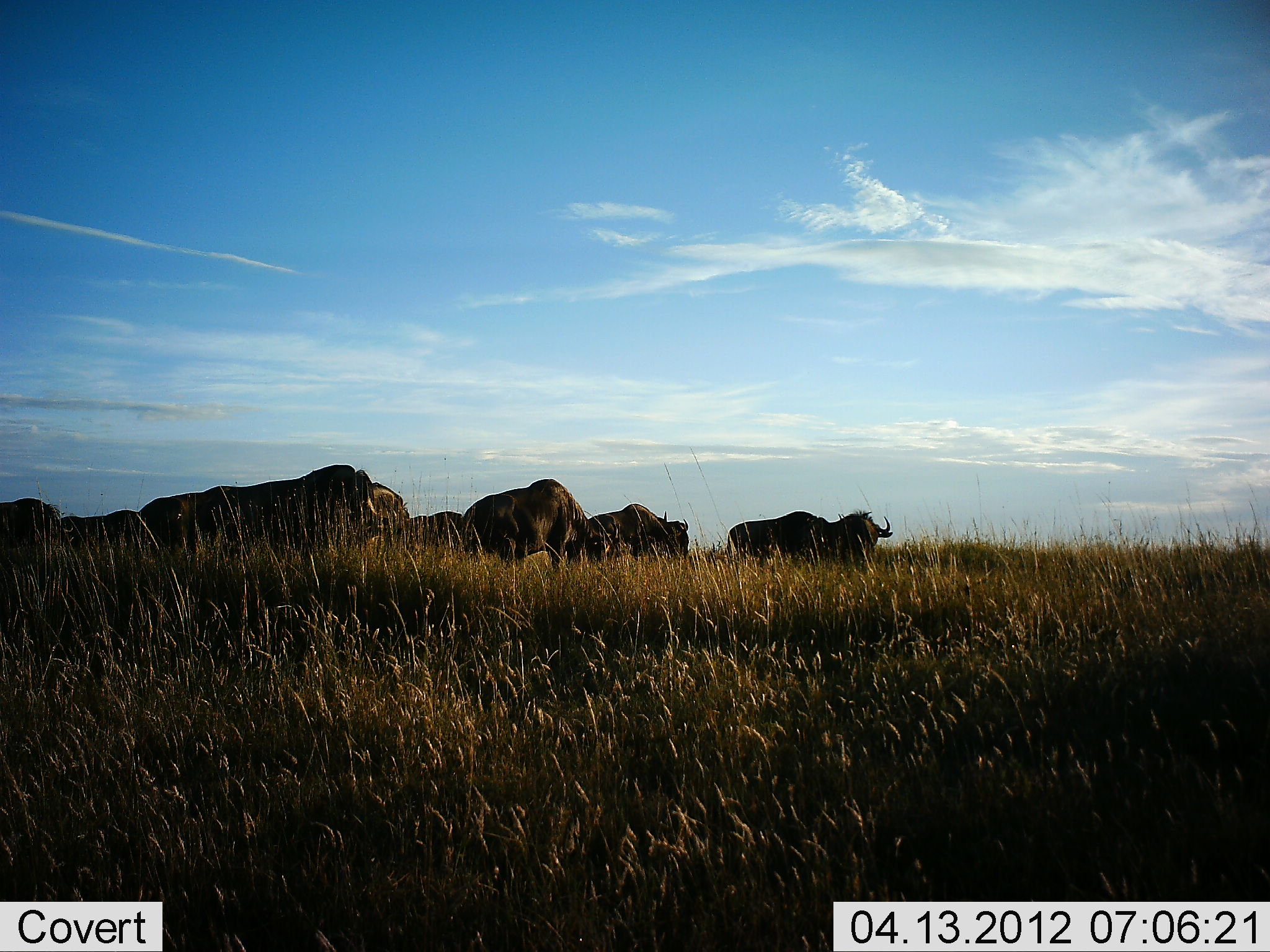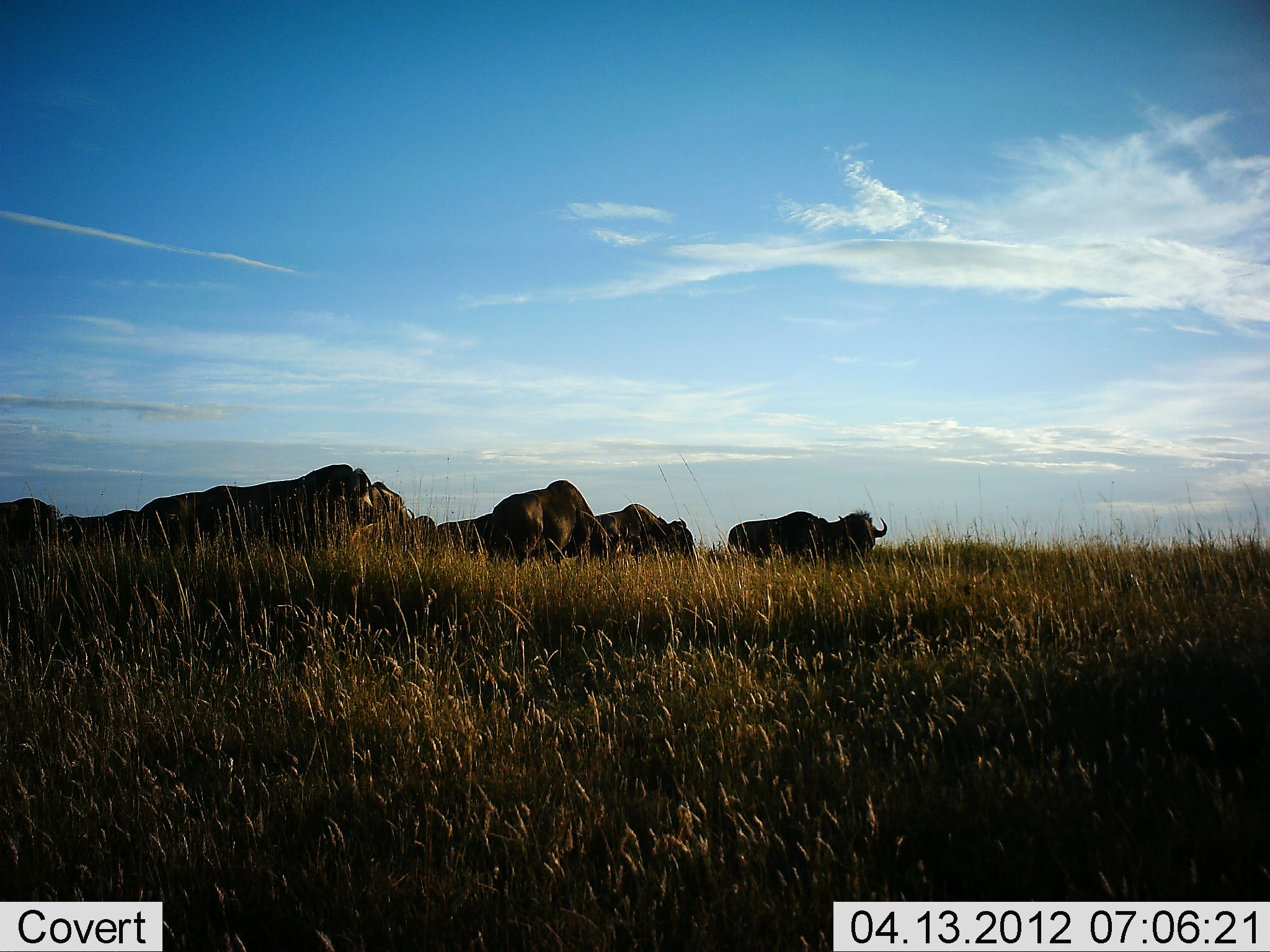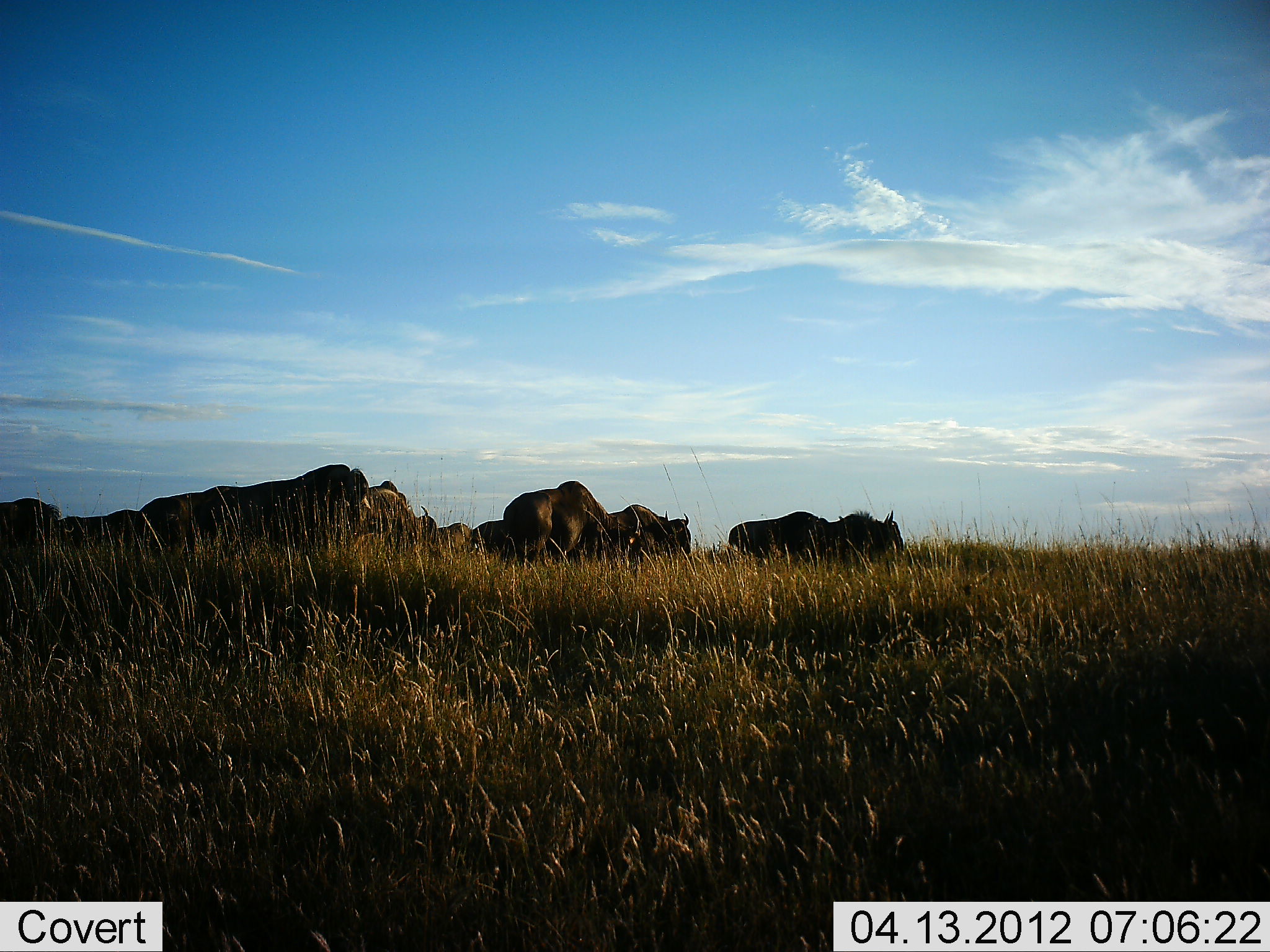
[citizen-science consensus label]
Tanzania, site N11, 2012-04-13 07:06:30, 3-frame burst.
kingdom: Animalia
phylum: Chordata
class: Mammalia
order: Artiodactyla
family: Bovidae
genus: Connochaetes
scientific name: Connochaetes taurinus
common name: blue wildebeest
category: wildebeest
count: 9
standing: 52%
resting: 0%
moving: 19%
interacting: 0%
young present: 0%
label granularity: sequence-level